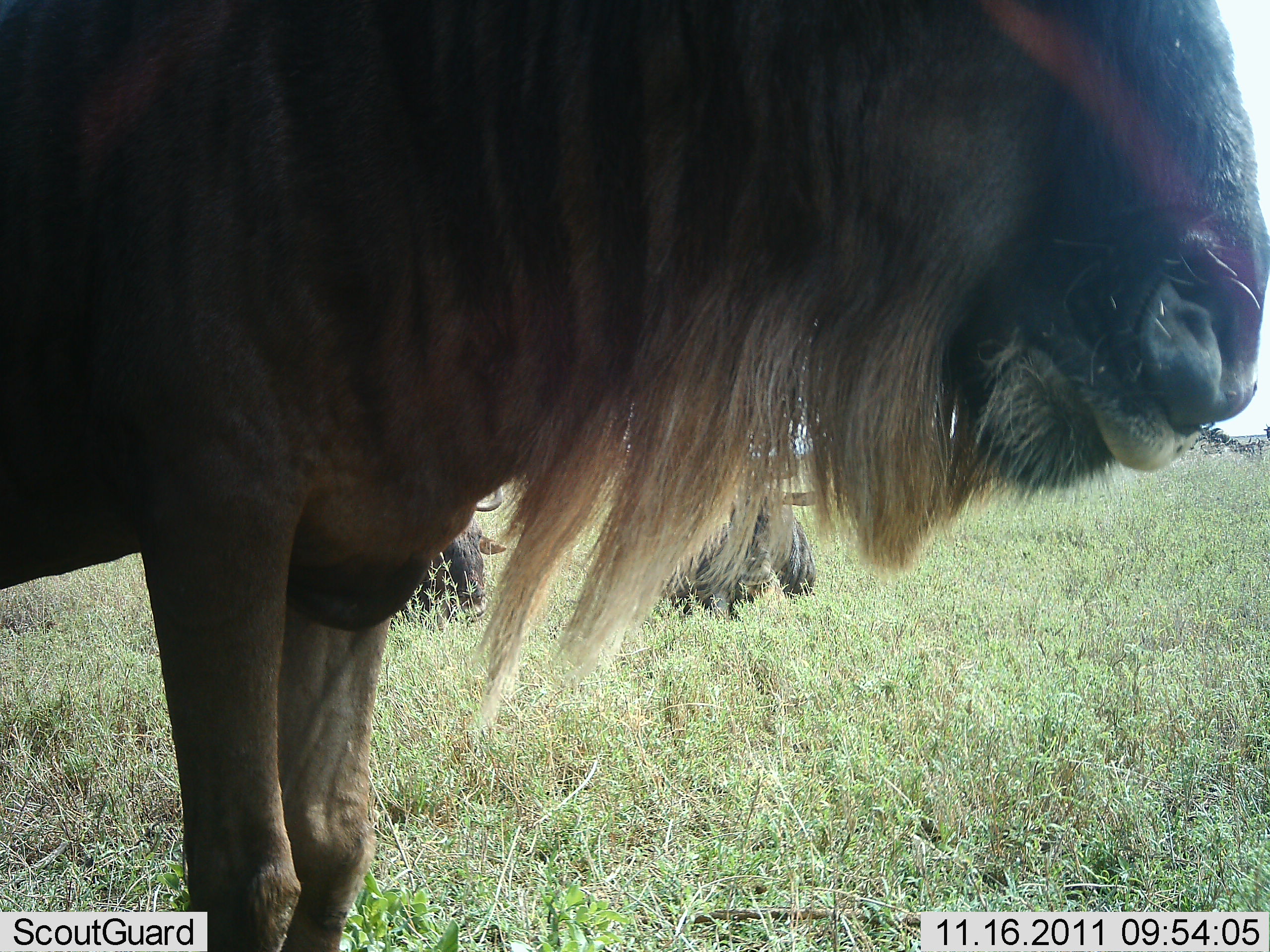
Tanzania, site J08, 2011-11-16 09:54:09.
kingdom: Animalia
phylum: Chordata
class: Mammalia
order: Artiodactyla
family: Bovidae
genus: Connochaetes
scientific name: Connochaetes taurinus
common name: blue wildebeest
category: wildebeest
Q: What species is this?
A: Wildebeest (blue wildebeest) (Connochaetes taurinus).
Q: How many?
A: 1.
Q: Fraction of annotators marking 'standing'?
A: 100%.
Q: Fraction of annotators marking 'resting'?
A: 30%.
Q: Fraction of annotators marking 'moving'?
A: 0%.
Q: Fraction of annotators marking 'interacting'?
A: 0%.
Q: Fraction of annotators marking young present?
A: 0%.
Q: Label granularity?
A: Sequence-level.